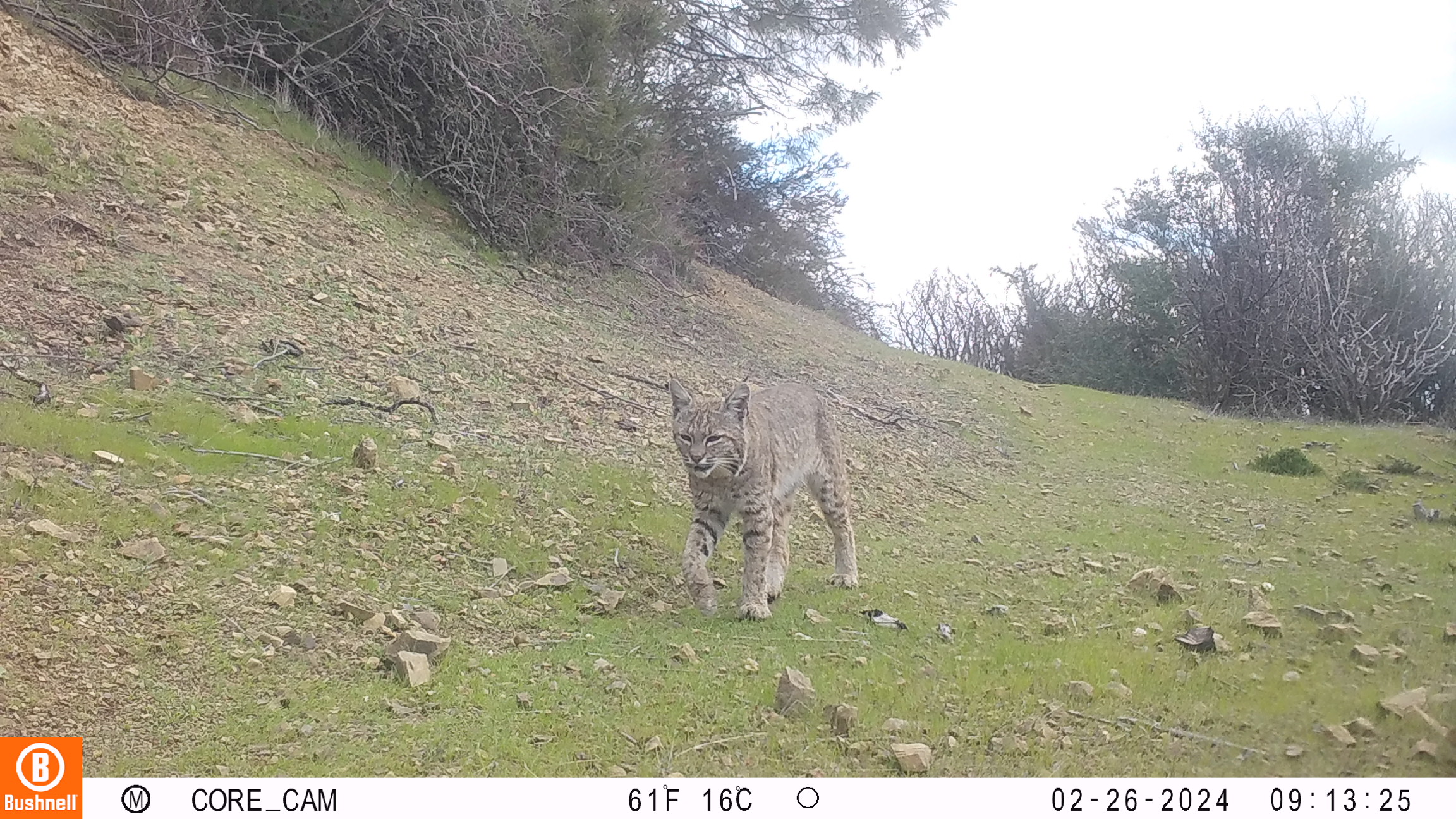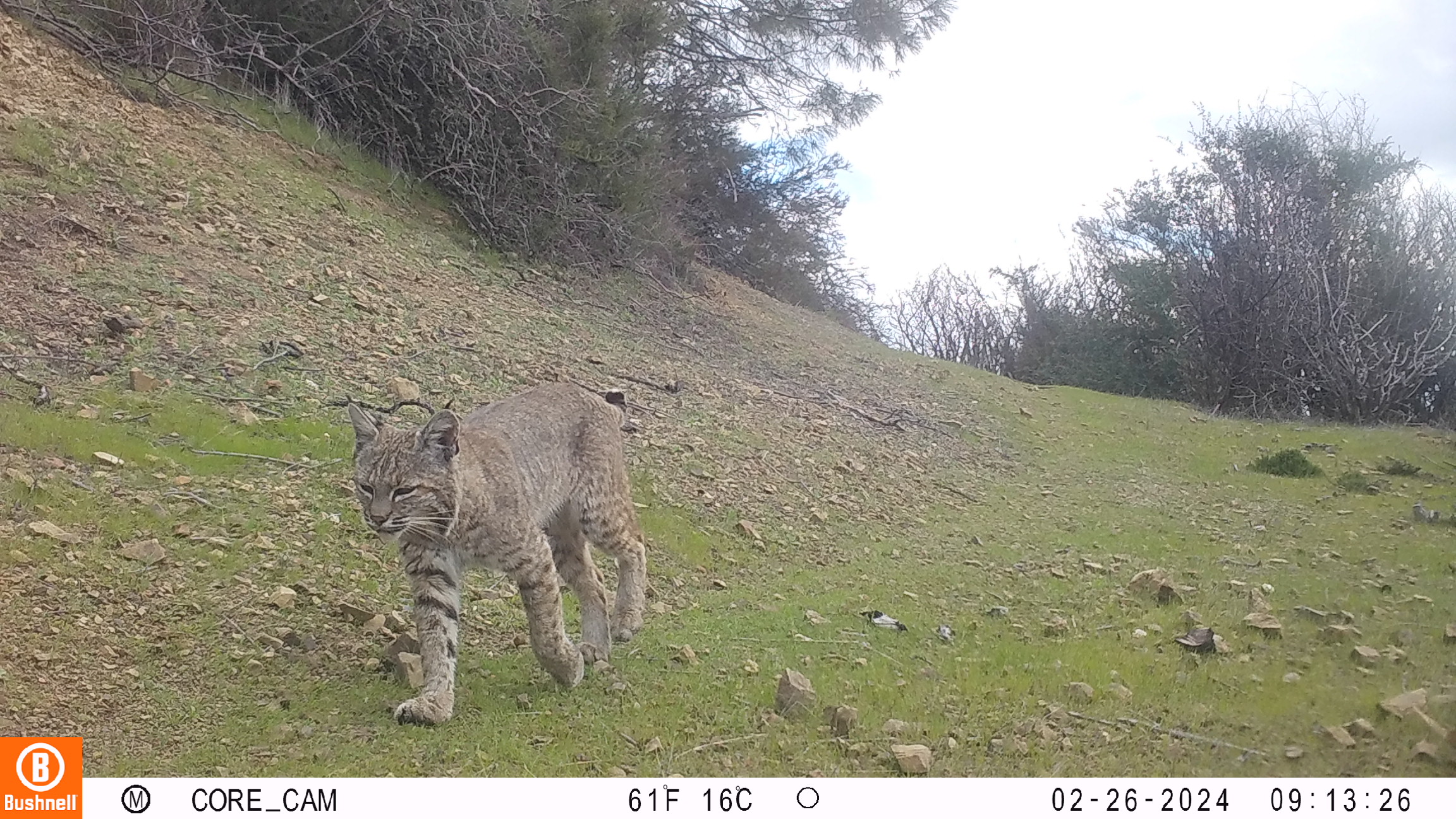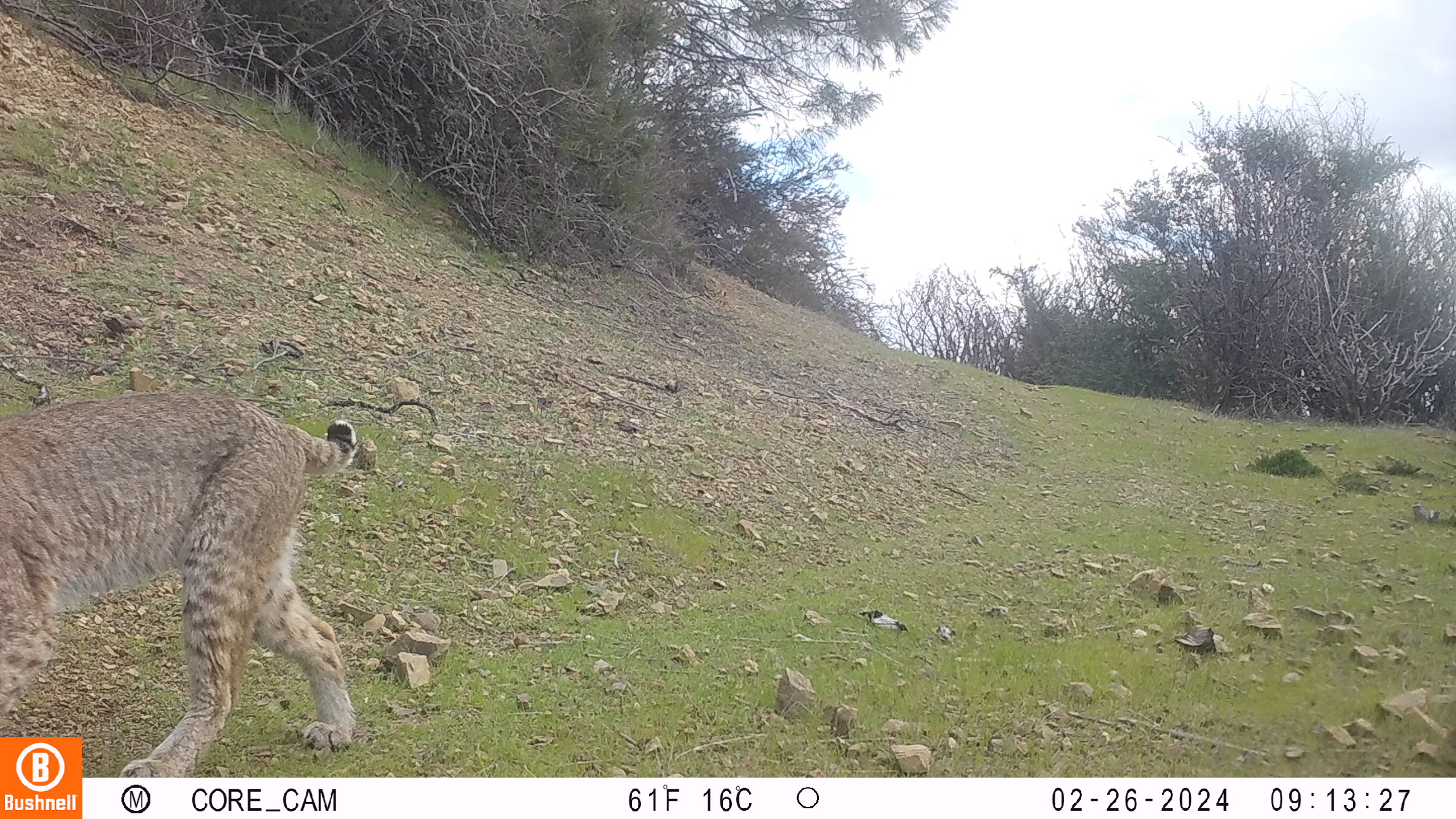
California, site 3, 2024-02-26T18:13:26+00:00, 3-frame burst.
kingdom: Animalia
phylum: Chordata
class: Mammalia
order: Carnivora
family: Felidae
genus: Lynx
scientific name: Lynx rufus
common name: bobcat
Bobcat (Lynx rufus).